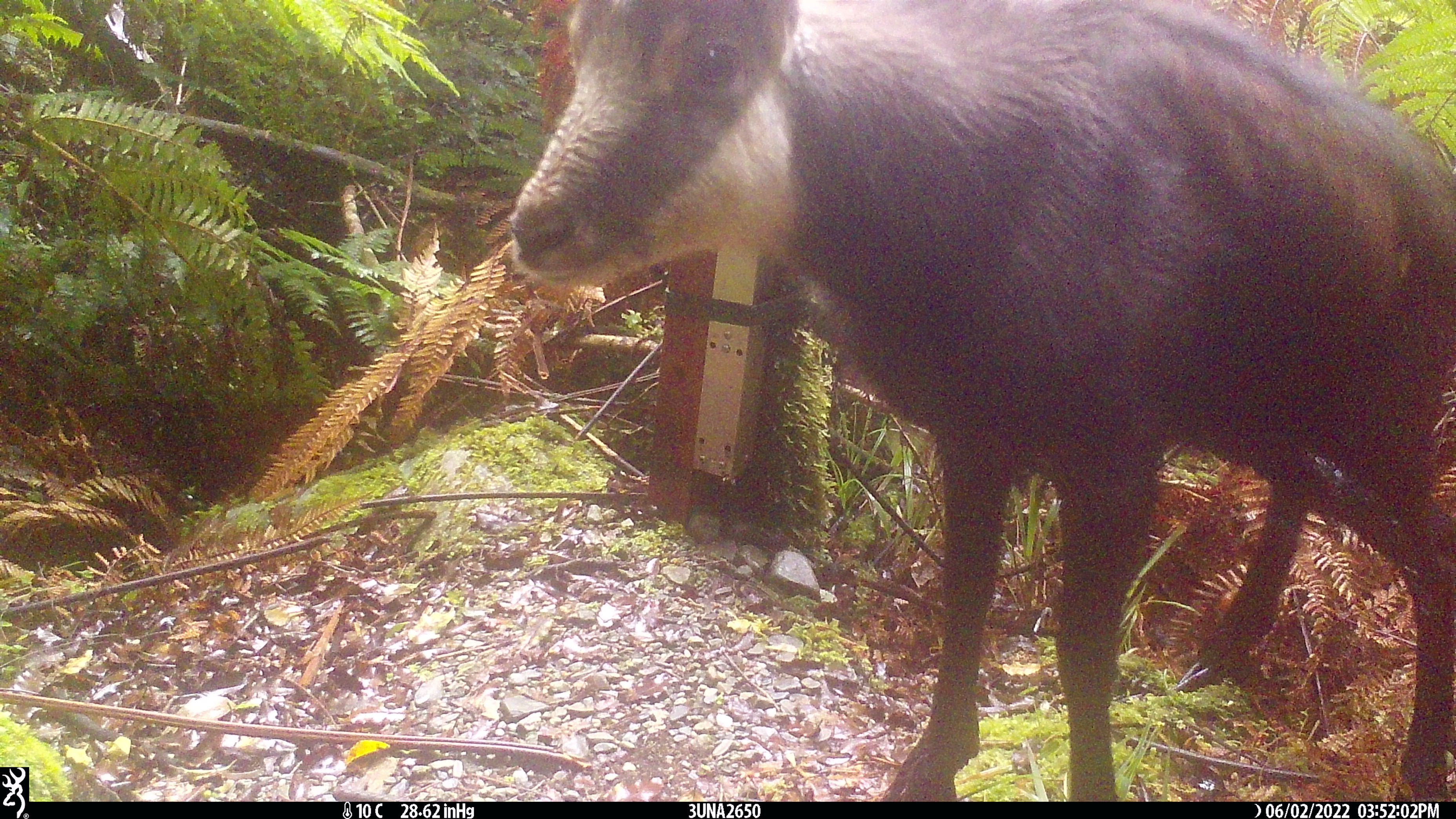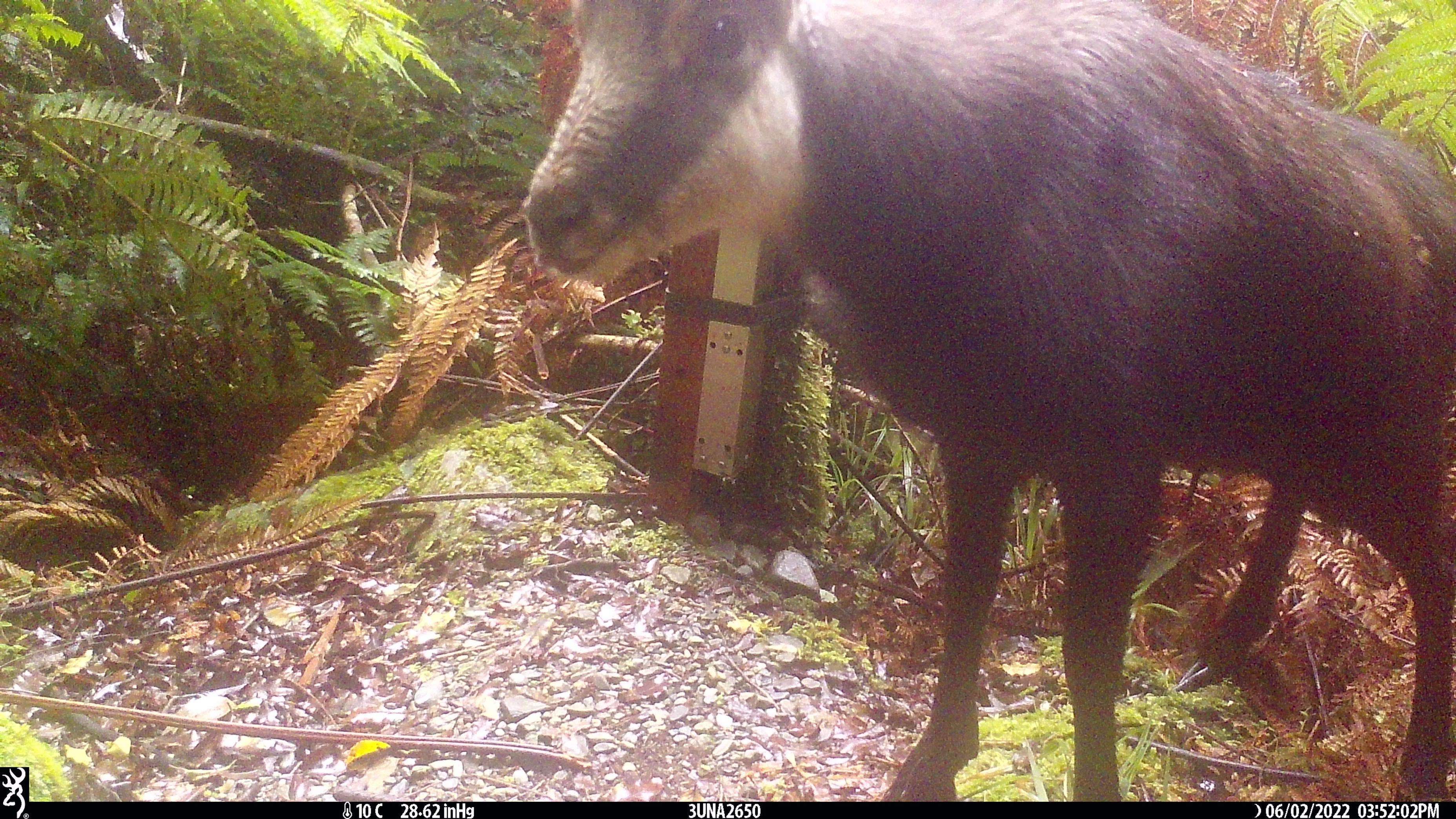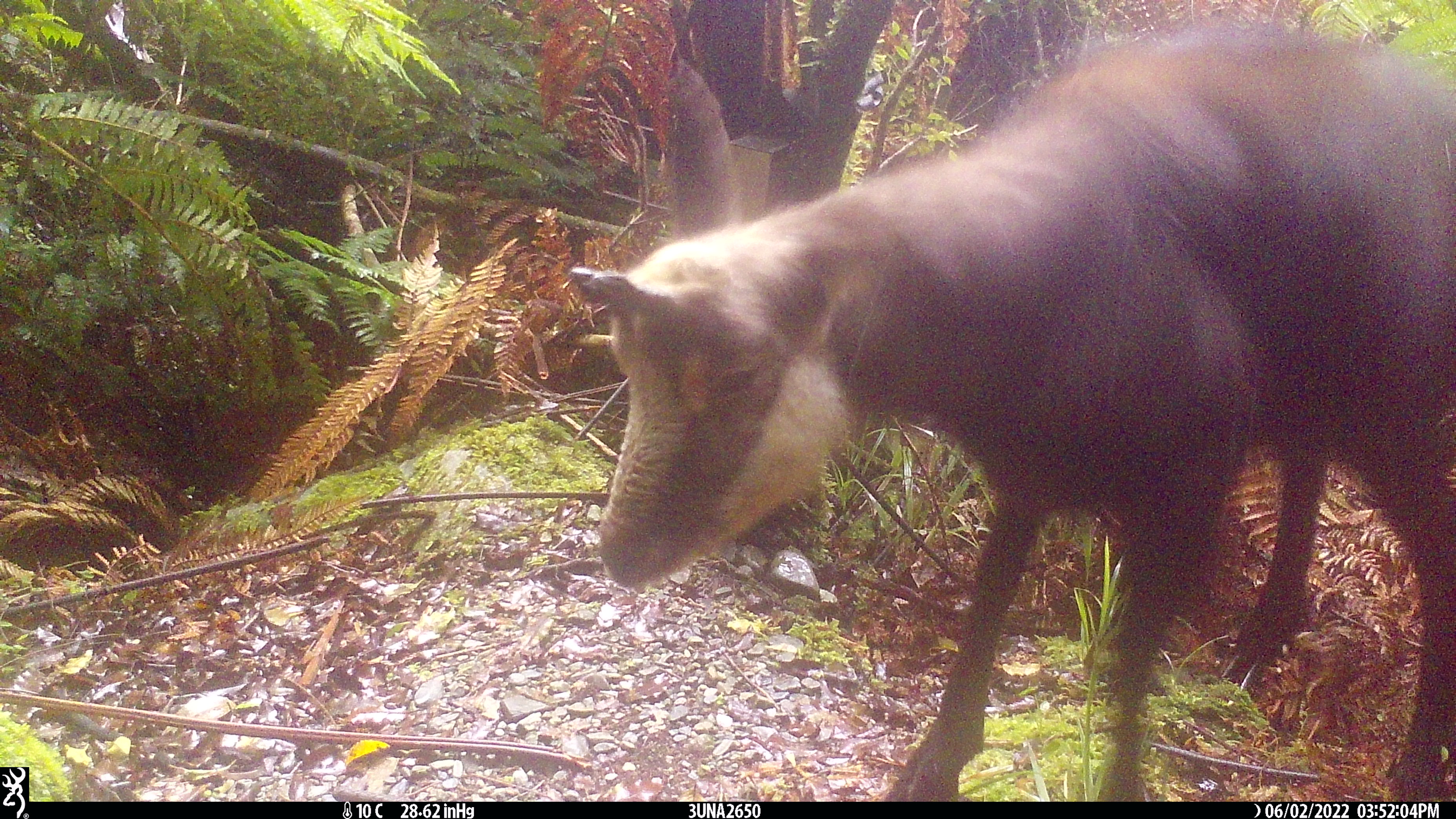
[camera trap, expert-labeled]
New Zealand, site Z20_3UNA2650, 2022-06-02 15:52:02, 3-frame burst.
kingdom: Animalia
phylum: Chordata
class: Mammalia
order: Artiodactyla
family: Bovidae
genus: Rupicapra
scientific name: Rupicapra rupicapra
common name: alpine chamois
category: chamois